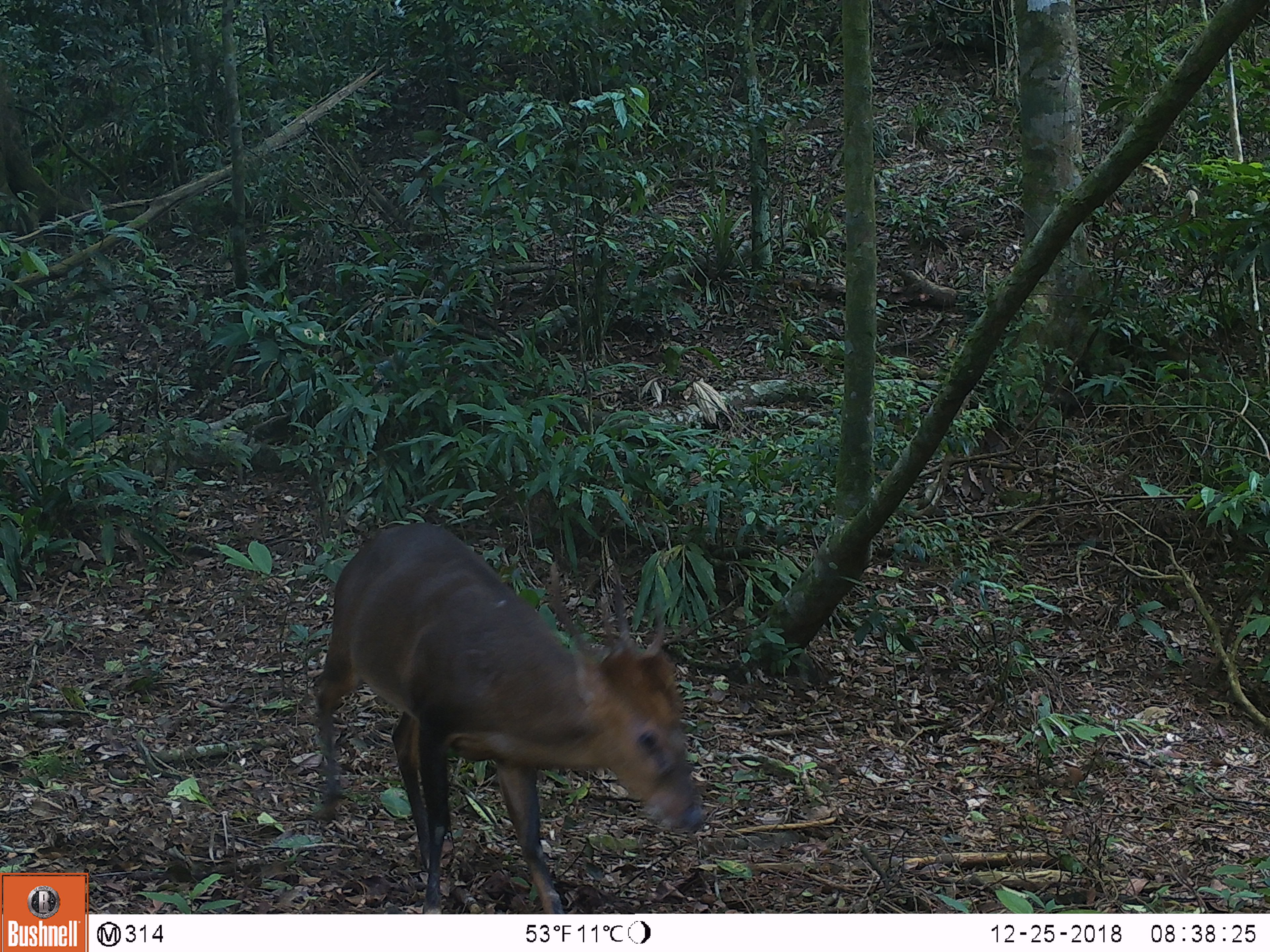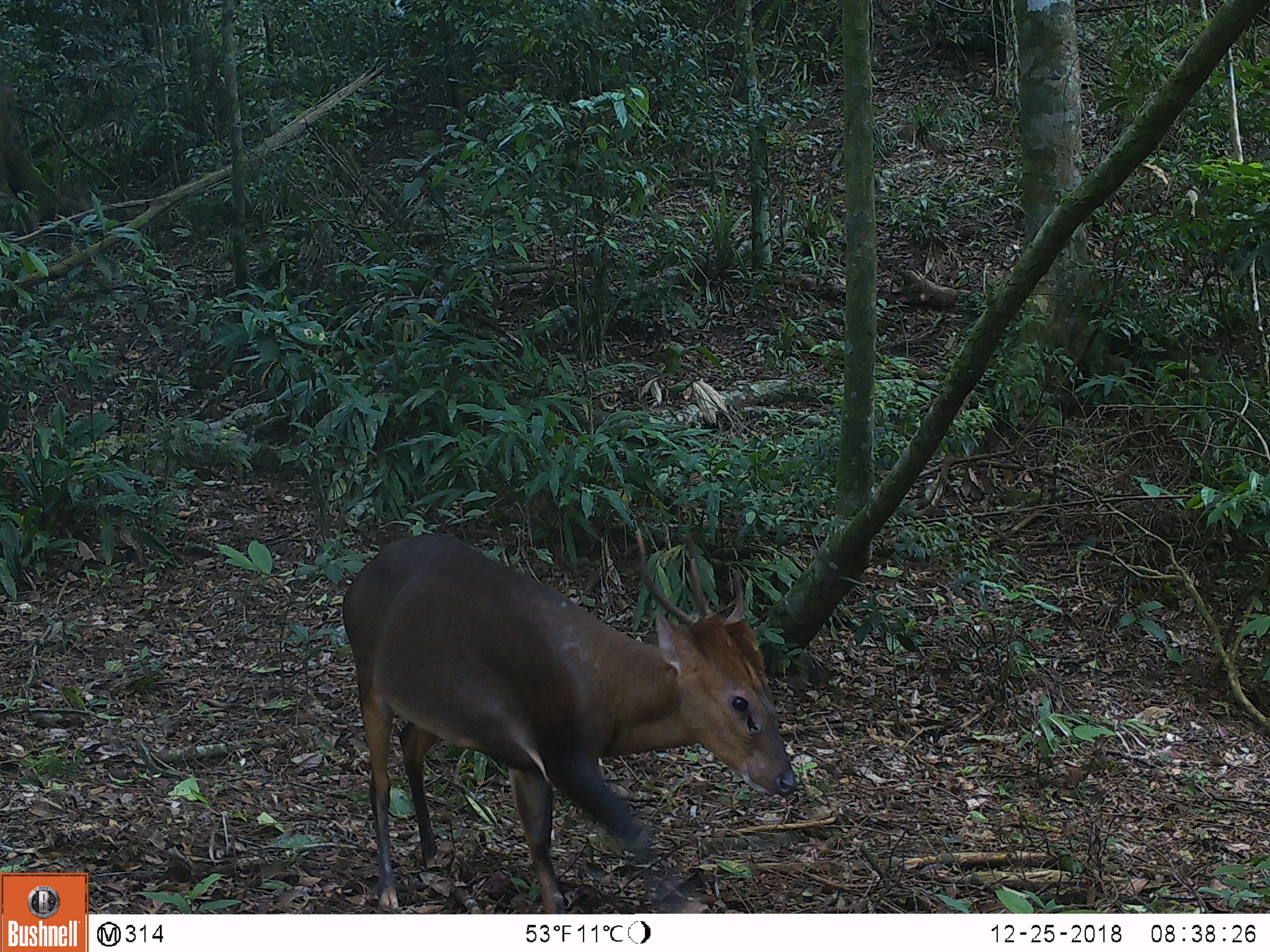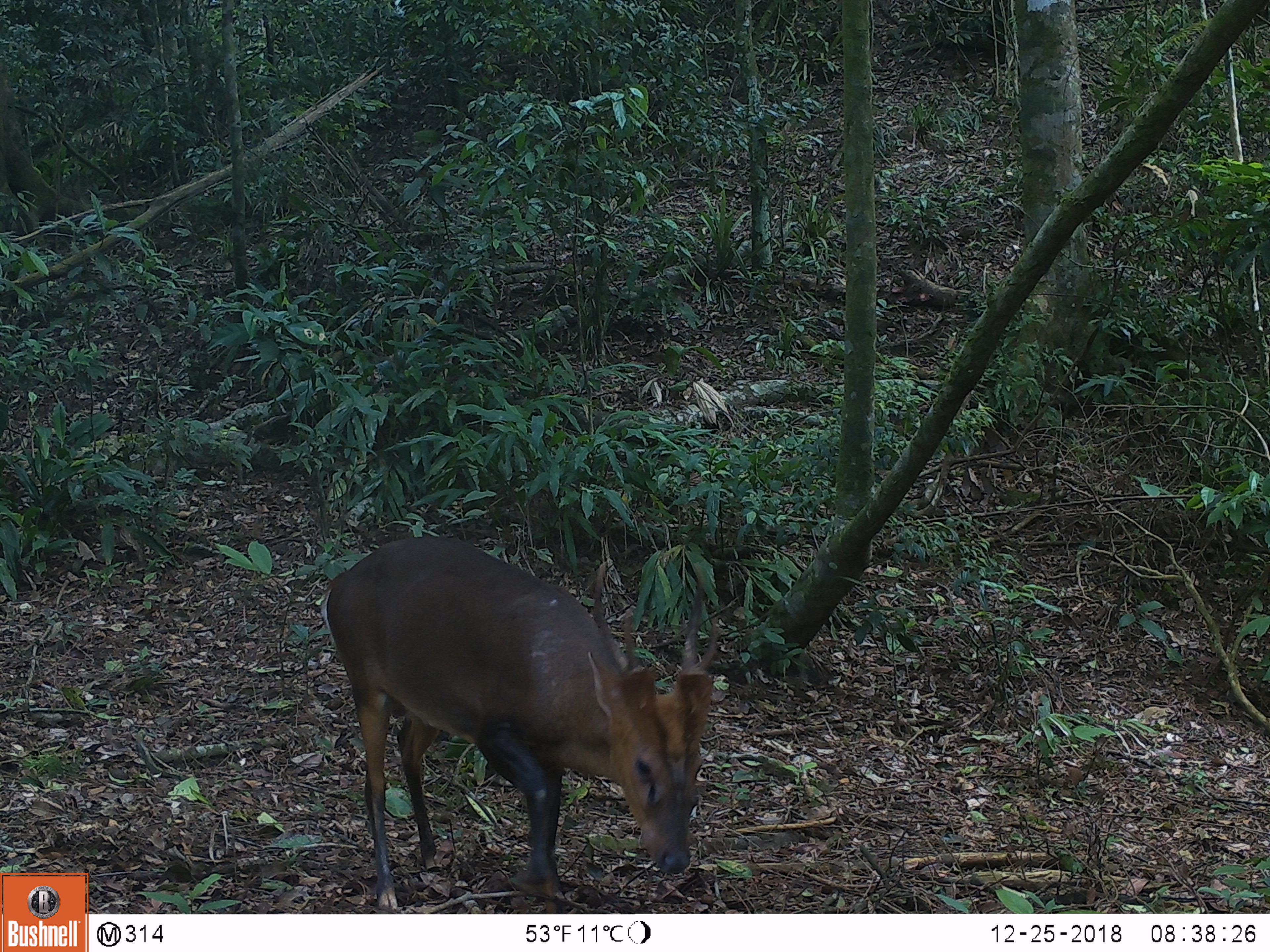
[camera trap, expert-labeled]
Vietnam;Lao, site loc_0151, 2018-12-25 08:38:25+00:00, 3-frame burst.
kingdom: Animalia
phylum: Chordata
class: Mammalia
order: Artiodactyla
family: Cervidae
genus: Muntiacus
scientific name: Muntiacus vuquangensis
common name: large-antlered muntjac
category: large antlered muntjac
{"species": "large antlered muntjac (large-antlered muntjac) (Muntiacus vuquangensis)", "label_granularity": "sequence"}